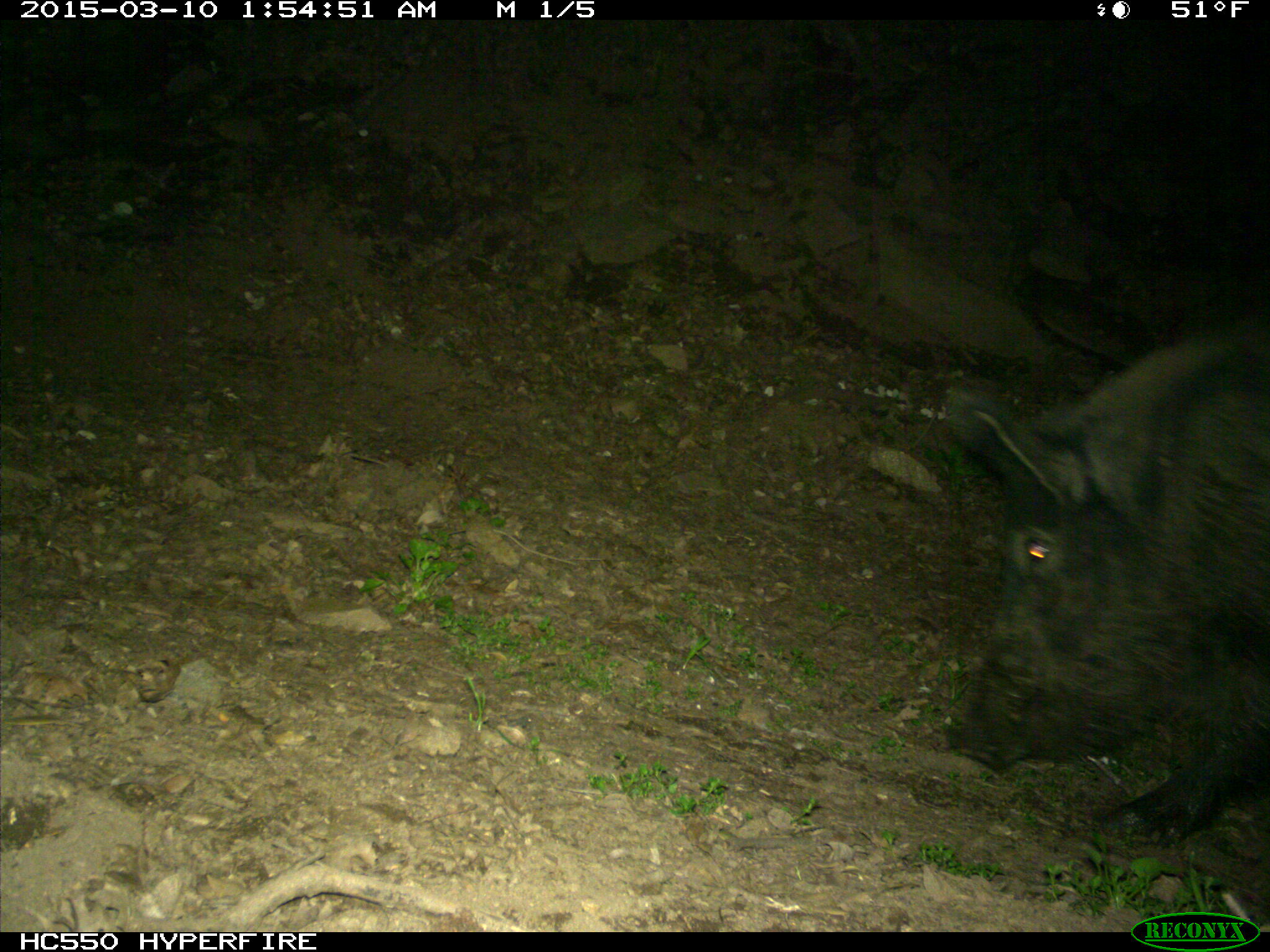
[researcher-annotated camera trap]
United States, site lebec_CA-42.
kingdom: Animalia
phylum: Chordata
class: Mammalia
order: Artiodactyla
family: Suidae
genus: Sus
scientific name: Sus scrofa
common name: wild boar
Sus scrofa (wild boar).